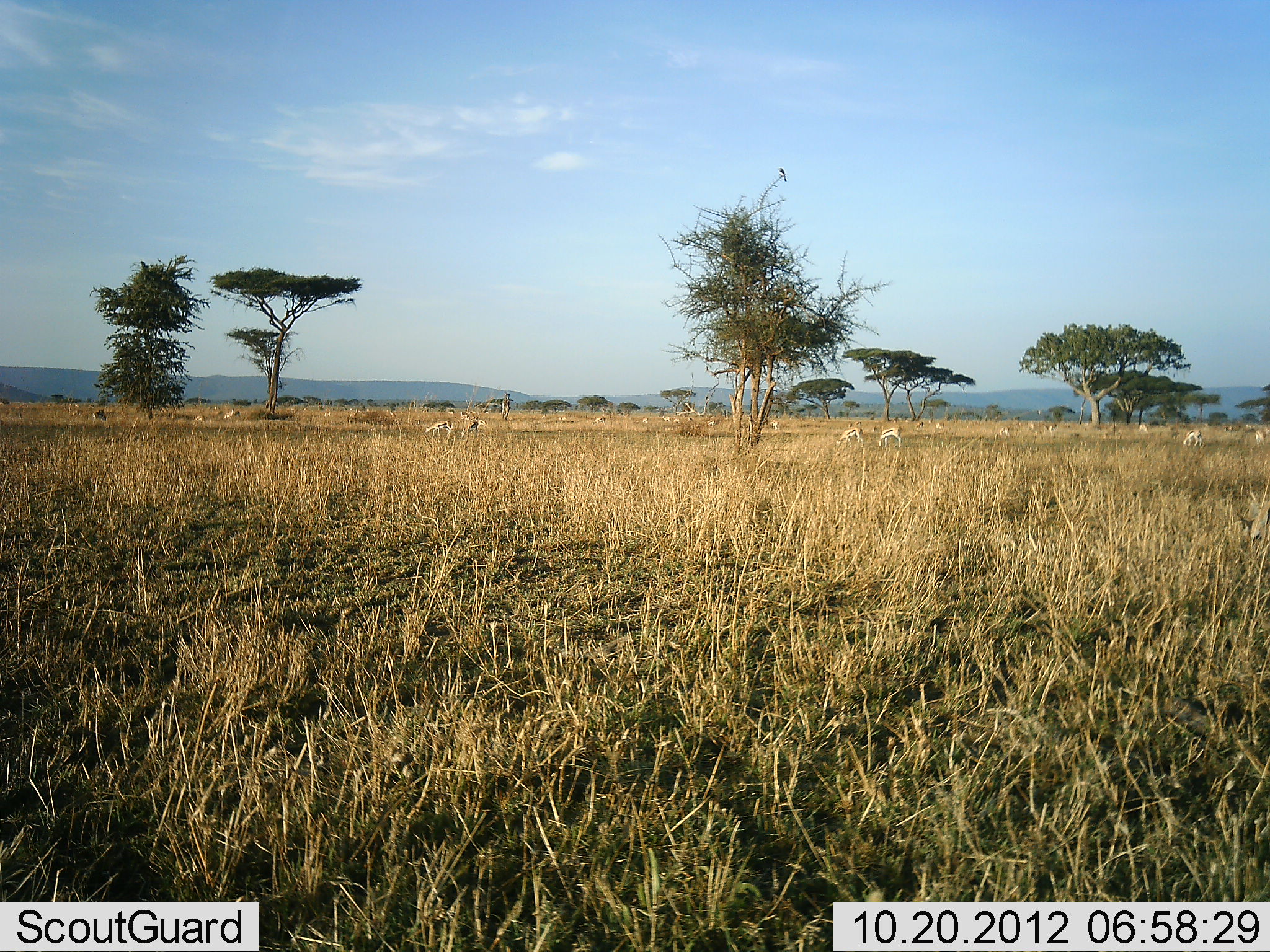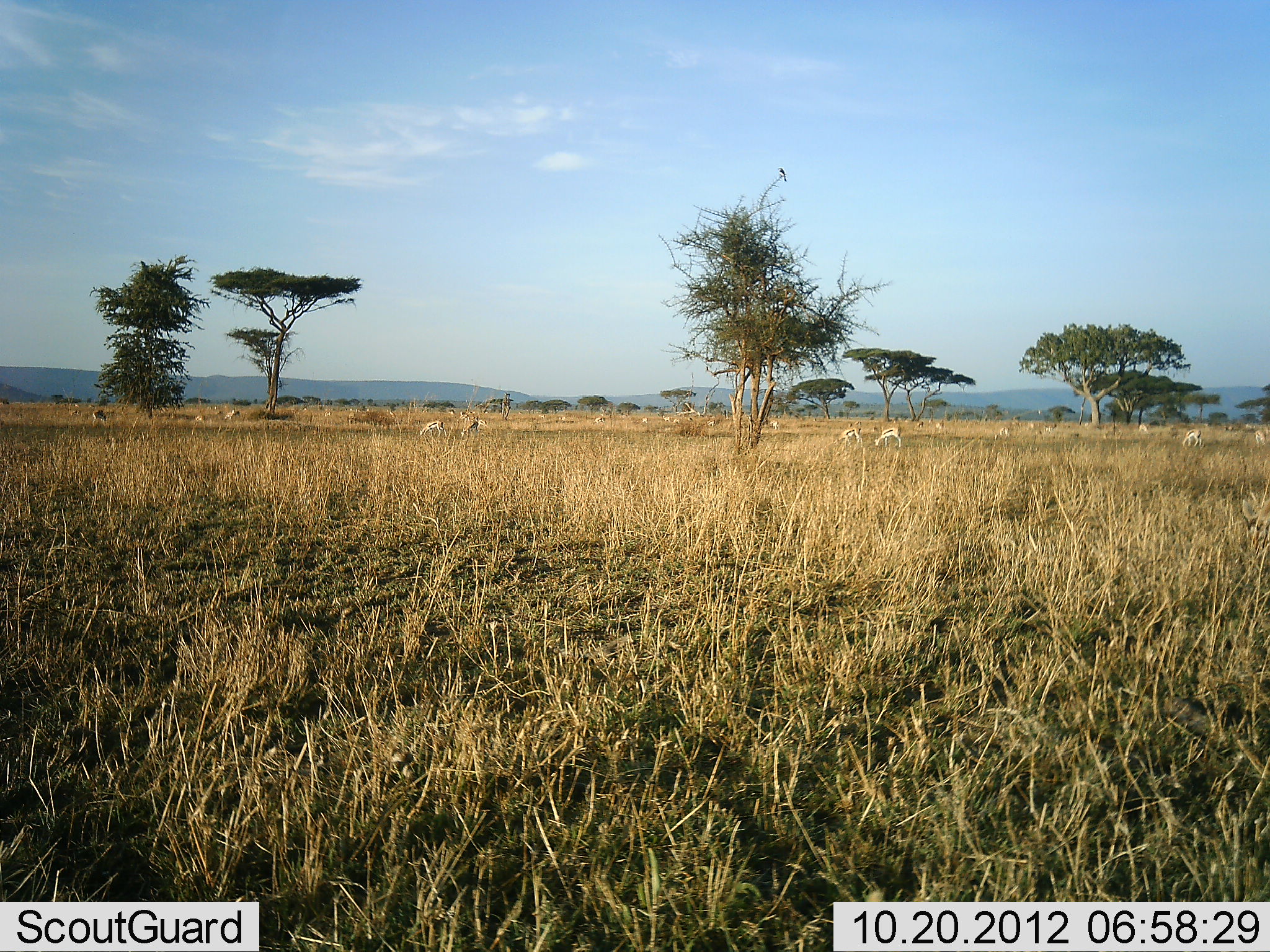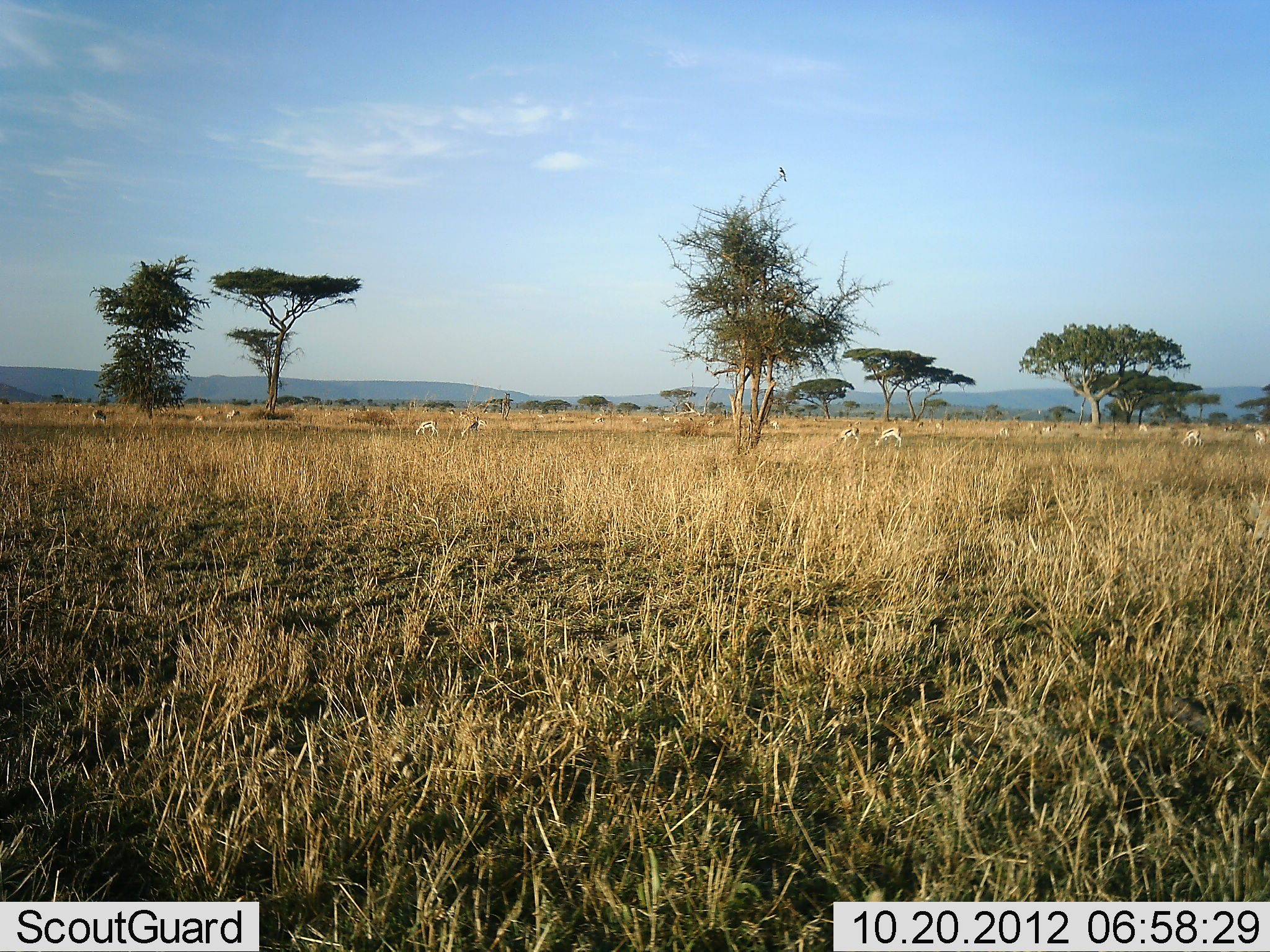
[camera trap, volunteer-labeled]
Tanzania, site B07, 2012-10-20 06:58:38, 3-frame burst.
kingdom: Animalia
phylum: Chordata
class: Mammalia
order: Artiodactyla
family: Bovidae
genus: Eudorcas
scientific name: Eudorcas thomsonii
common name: thomson's gazelle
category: gazellethomsons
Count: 11-50.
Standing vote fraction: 36%.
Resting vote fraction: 0%.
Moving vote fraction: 18%.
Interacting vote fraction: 0%.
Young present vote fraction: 0%.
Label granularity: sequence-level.